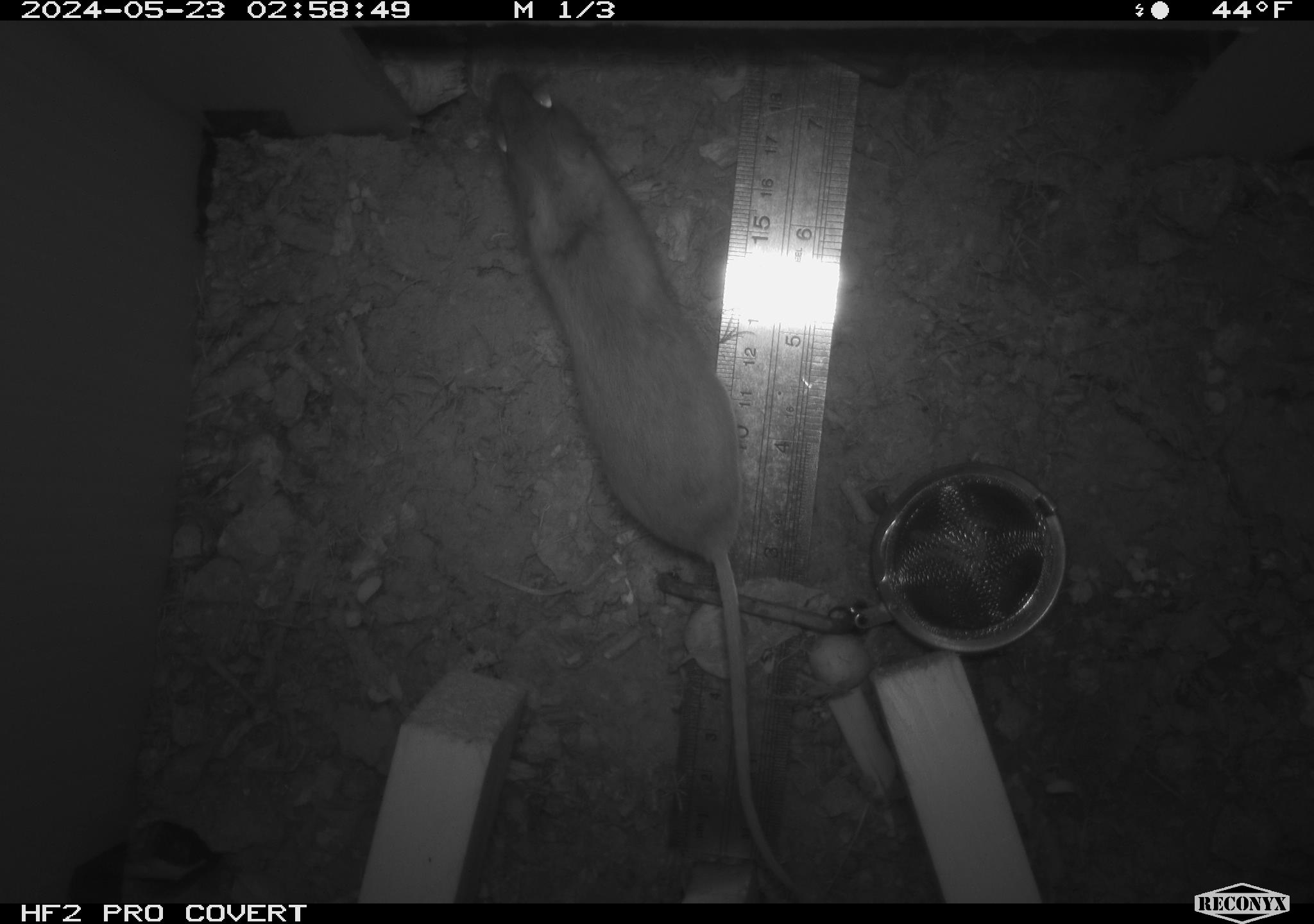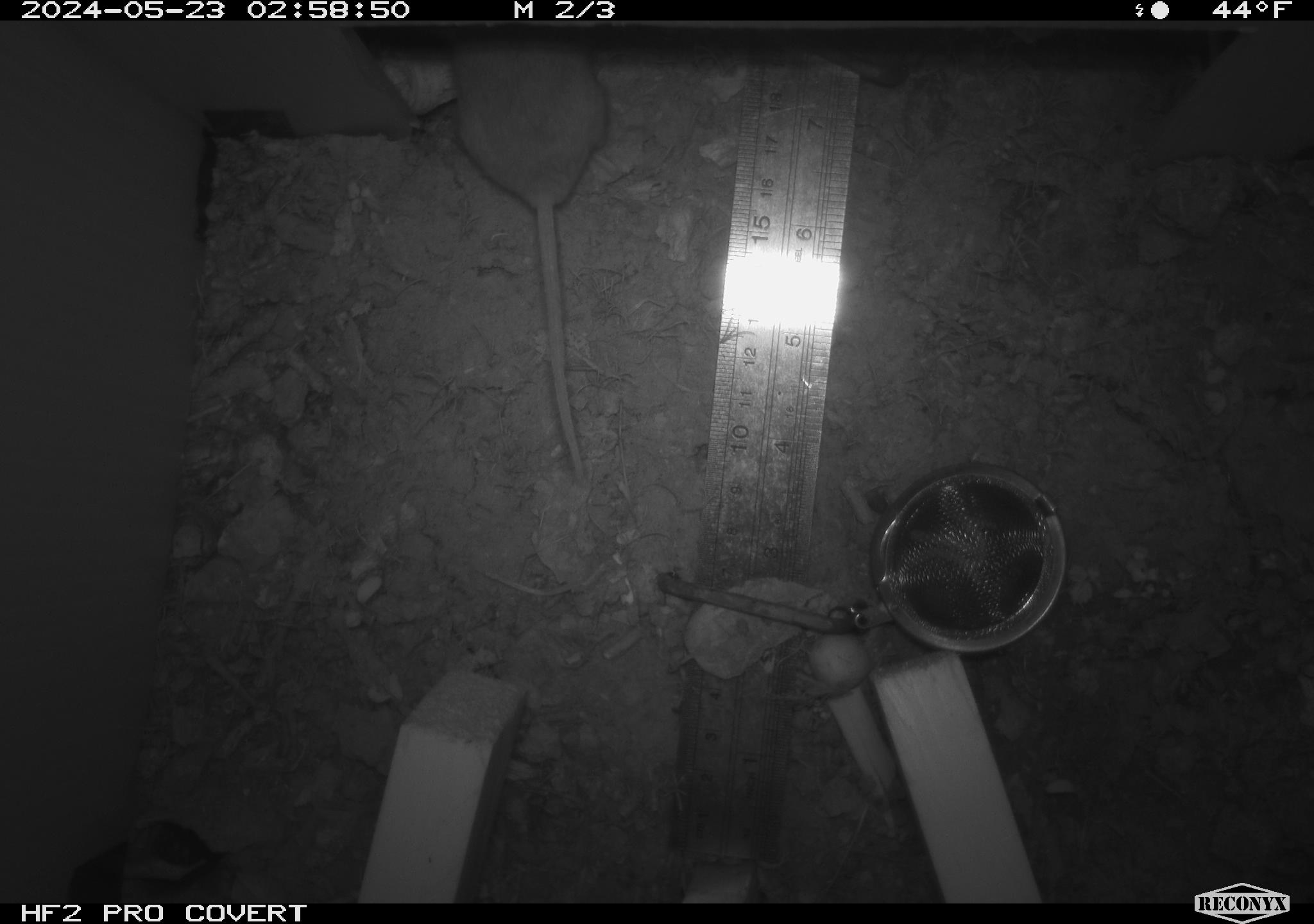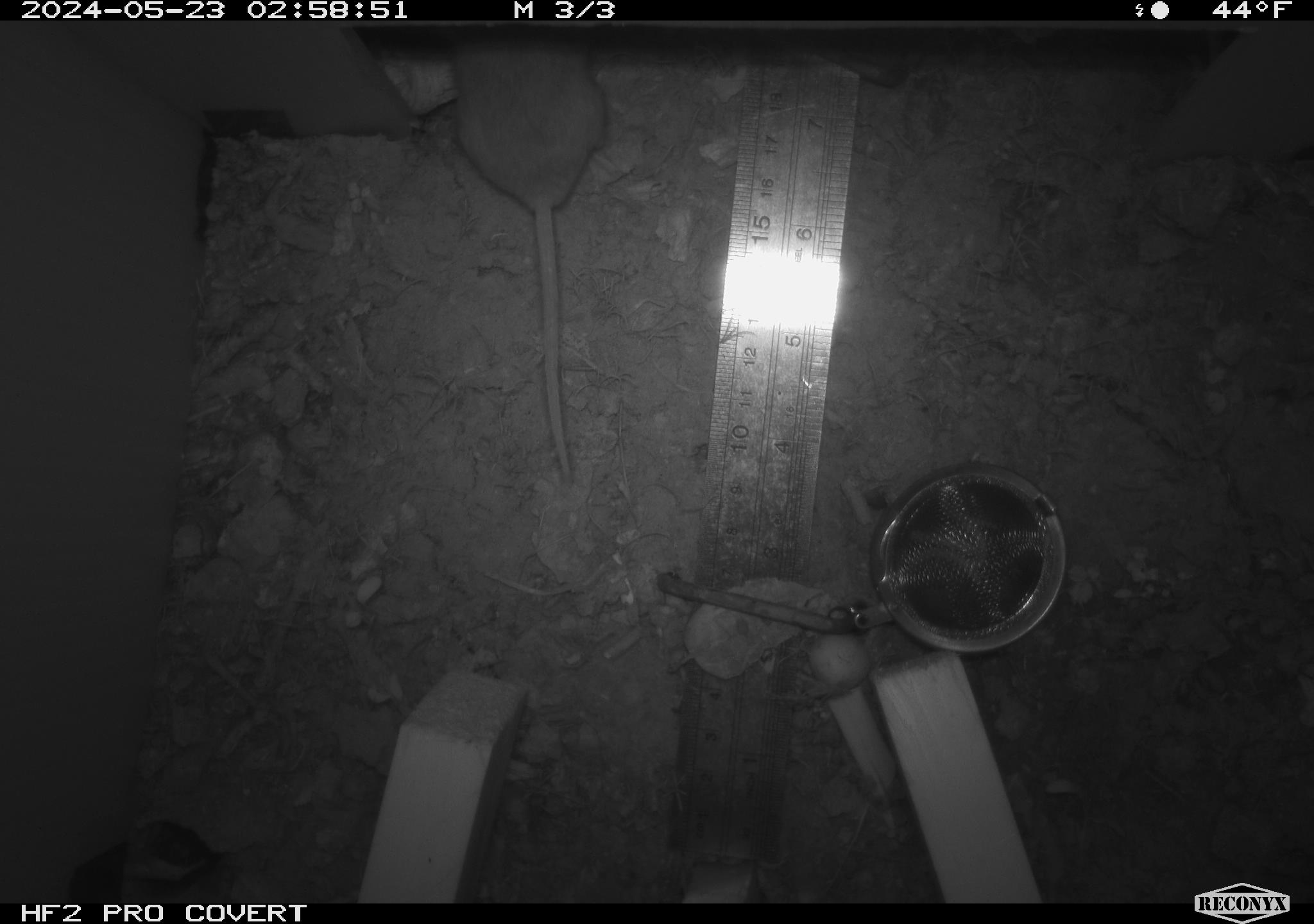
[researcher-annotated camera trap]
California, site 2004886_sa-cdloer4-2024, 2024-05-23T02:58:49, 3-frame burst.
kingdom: Animalia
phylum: Chordata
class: Mammalia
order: Rodentia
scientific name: Rodentia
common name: rodent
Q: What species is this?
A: Rodent (Rodentia).